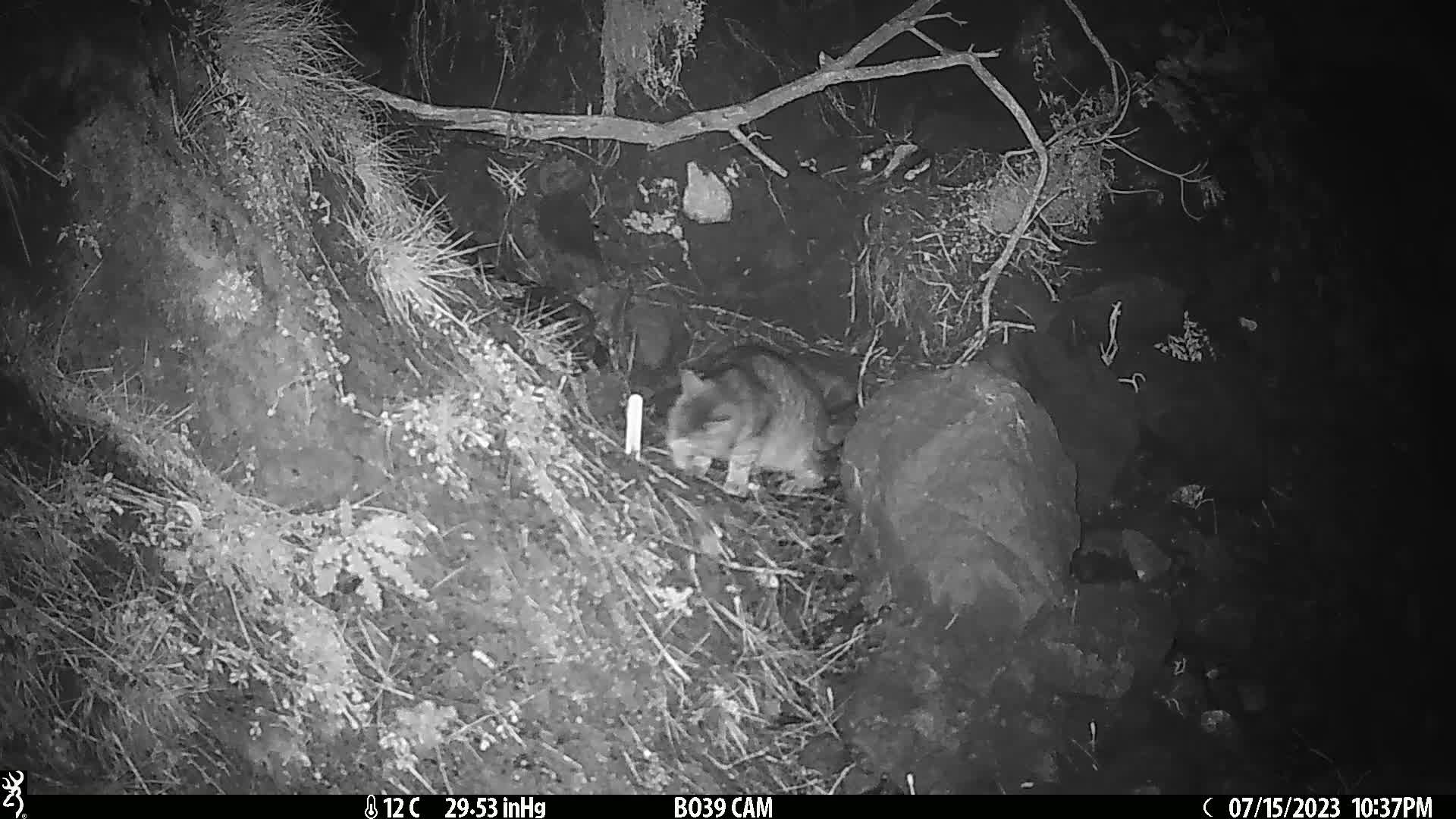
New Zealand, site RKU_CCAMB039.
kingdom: Animalia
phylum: Chordata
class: Mammalia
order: Carnivora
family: Felidae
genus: Felis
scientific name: Felis catus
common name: domestic cat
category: cat